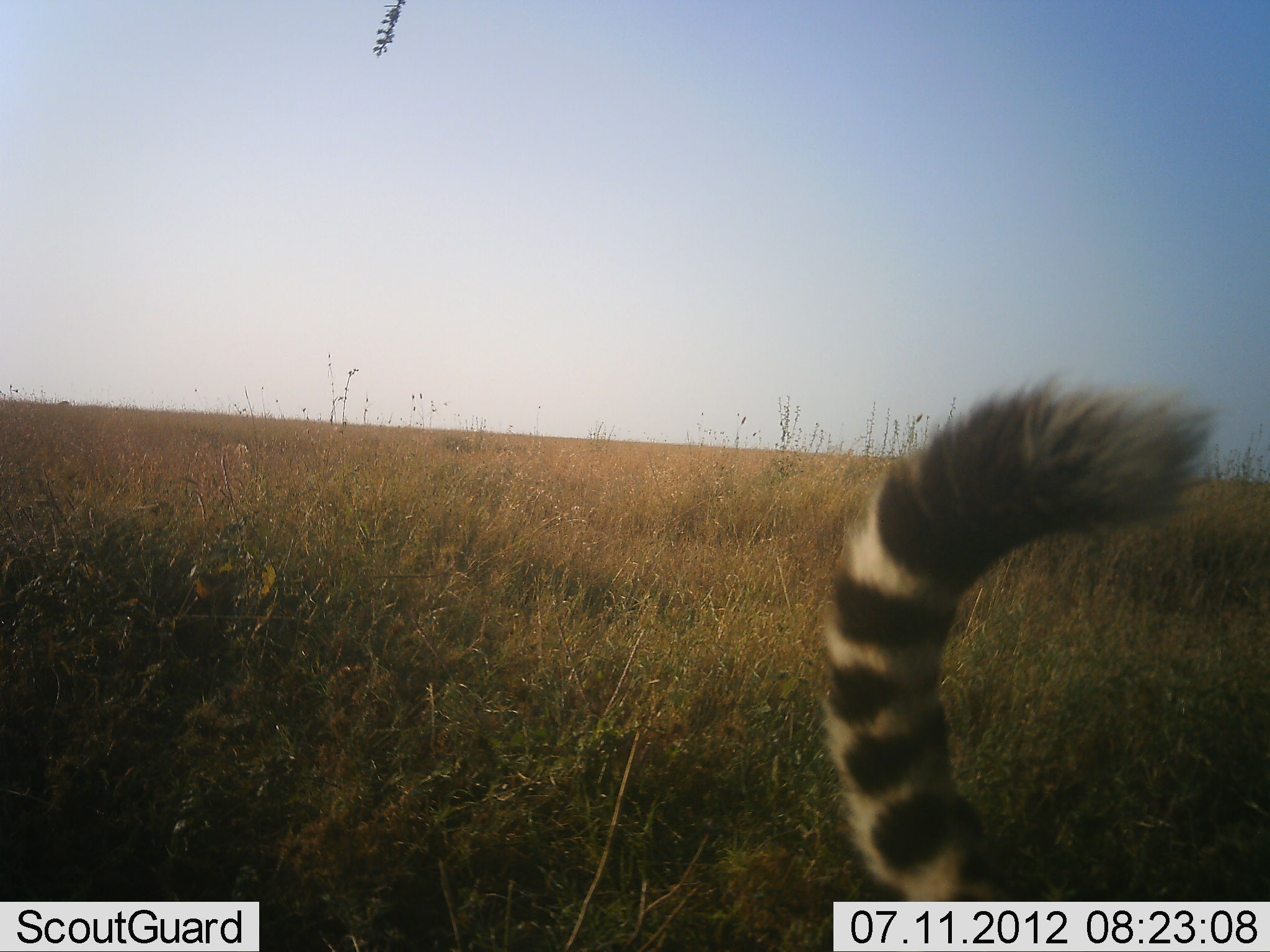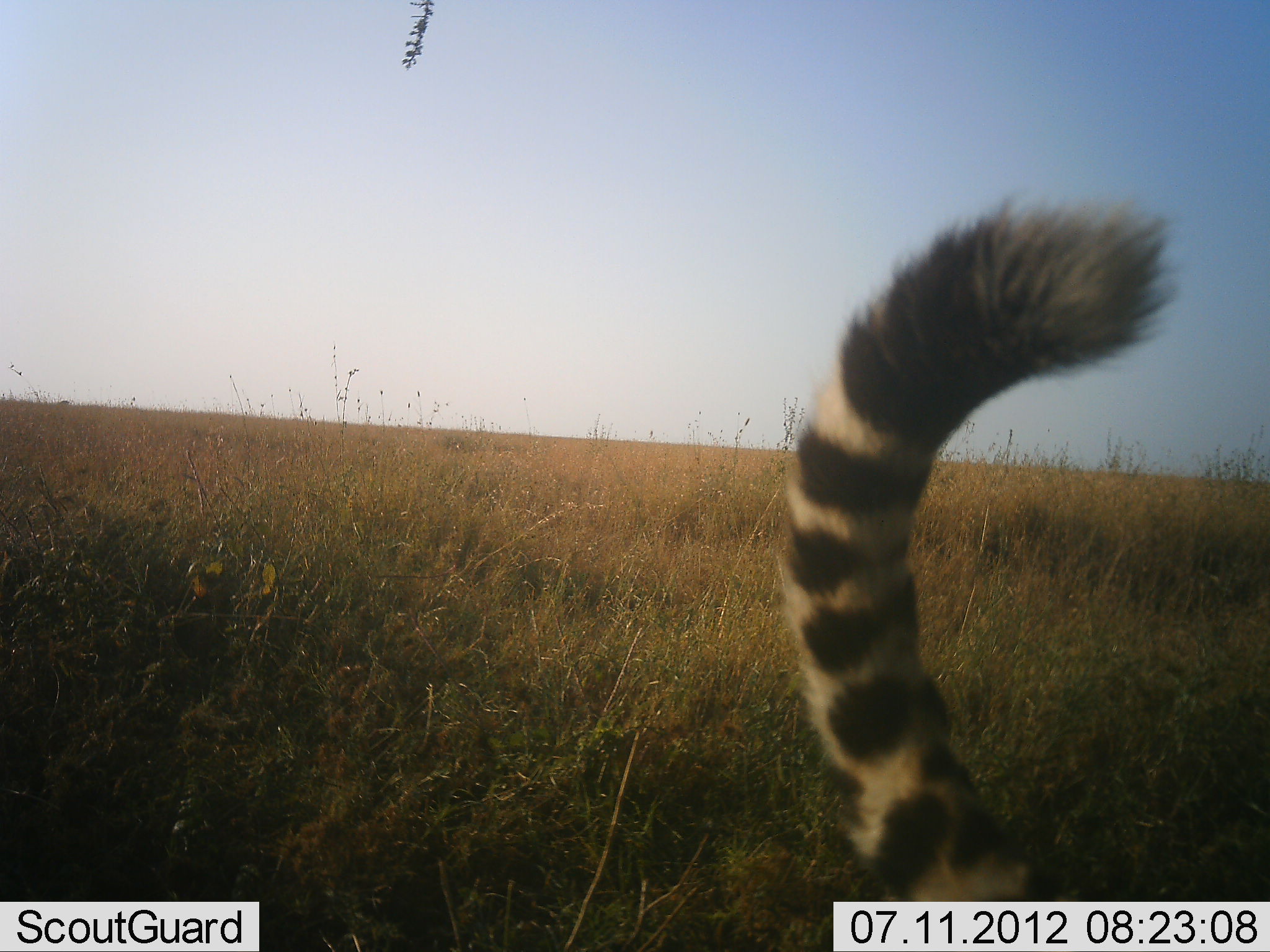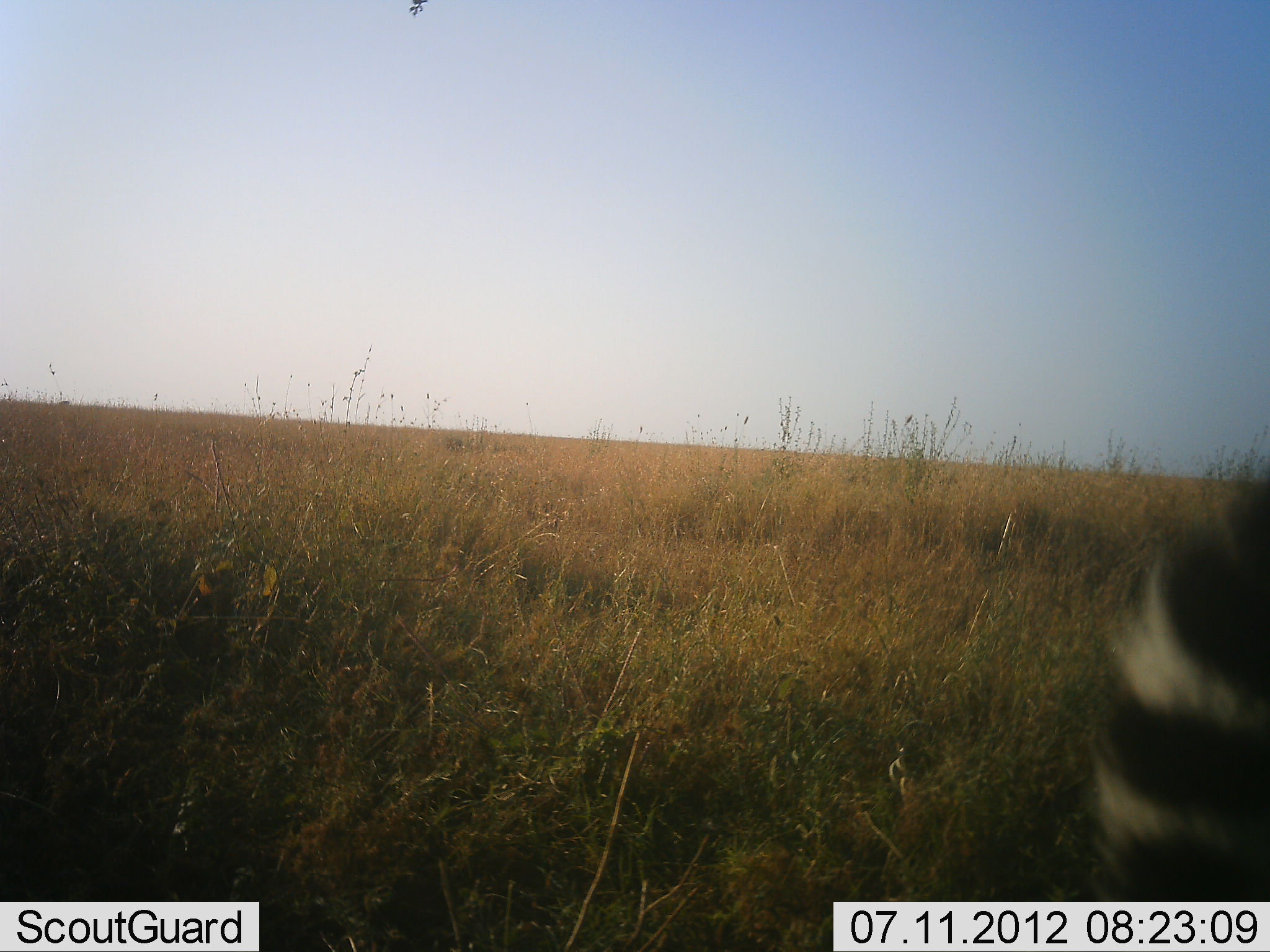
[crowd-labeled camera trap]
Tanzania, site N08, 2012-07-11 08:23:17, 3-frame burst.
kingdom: Animalia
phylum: Chordata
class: Mammalia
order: Carnivora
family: Felidae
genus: Acinonyx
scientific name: Acinonyx jubatus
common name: cheetah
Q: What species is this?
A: Cheetah (Acinonyx jubatus).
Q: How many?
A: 1.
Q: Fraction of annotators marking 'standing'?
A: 60%.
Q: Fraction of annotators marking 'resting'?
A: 0%.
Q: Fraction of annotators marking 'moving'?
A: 40%.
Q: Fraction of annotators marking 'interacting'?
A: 0%.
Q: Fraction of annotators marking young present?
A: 0%.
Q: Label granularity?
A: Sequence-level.